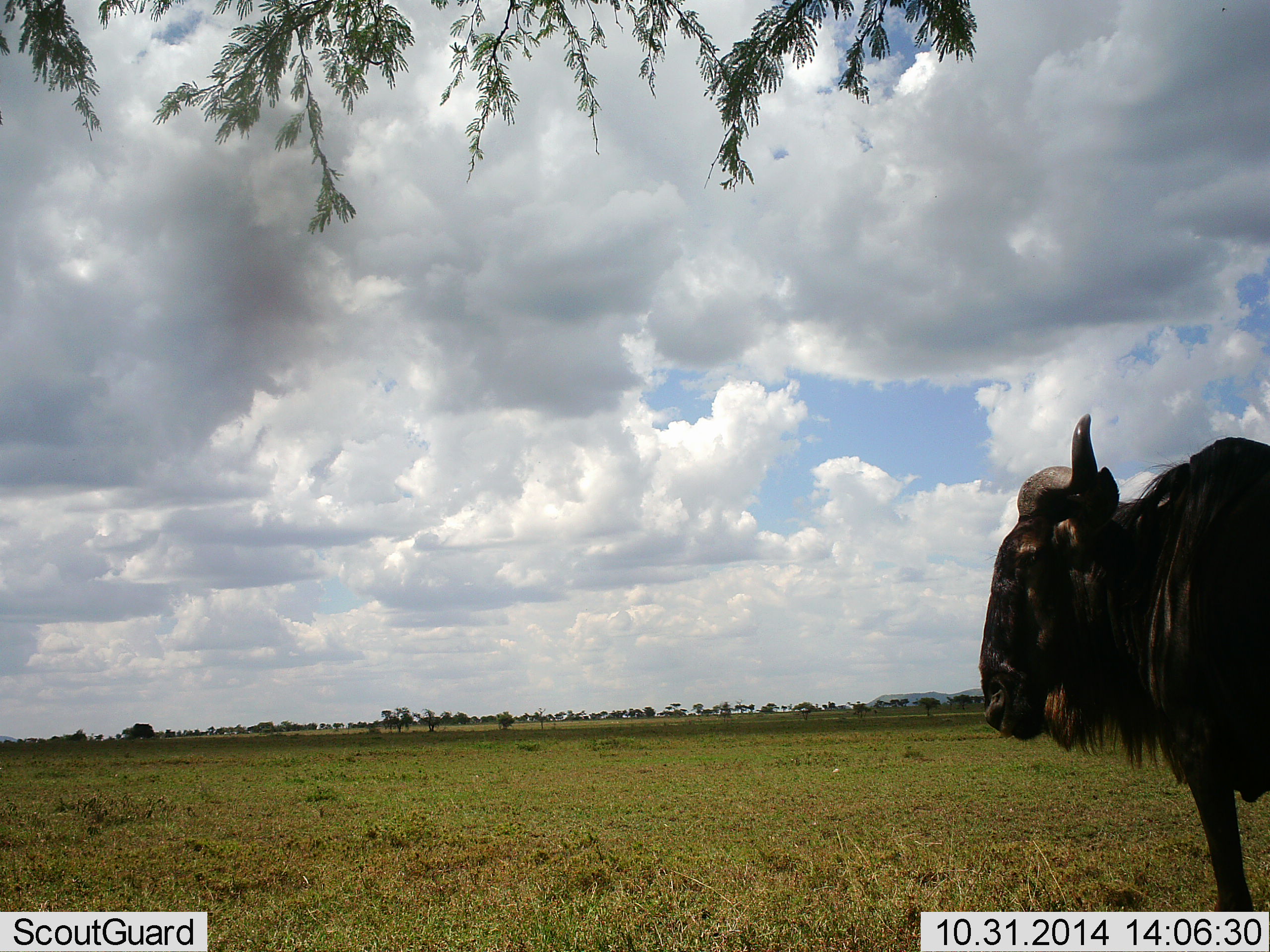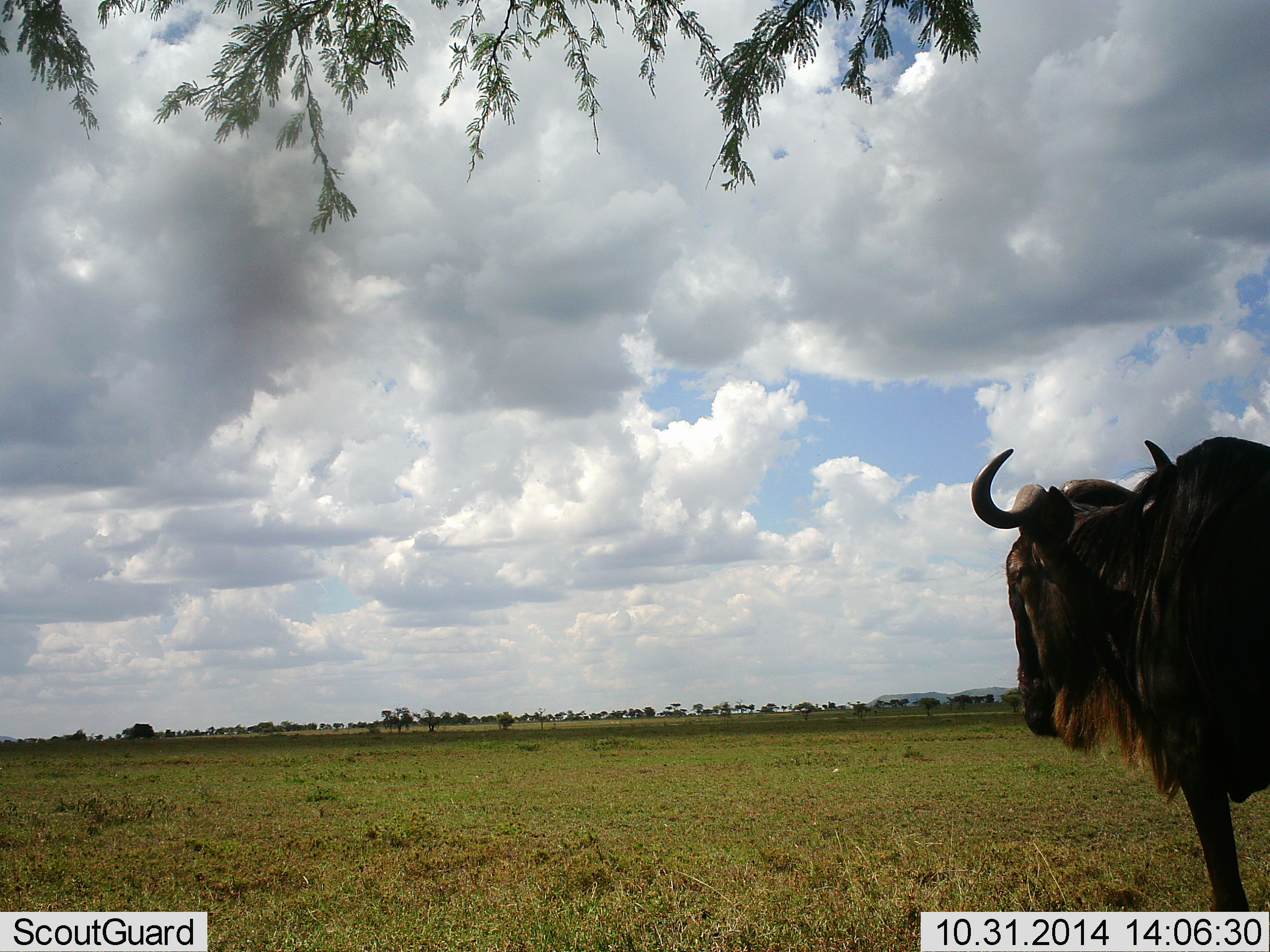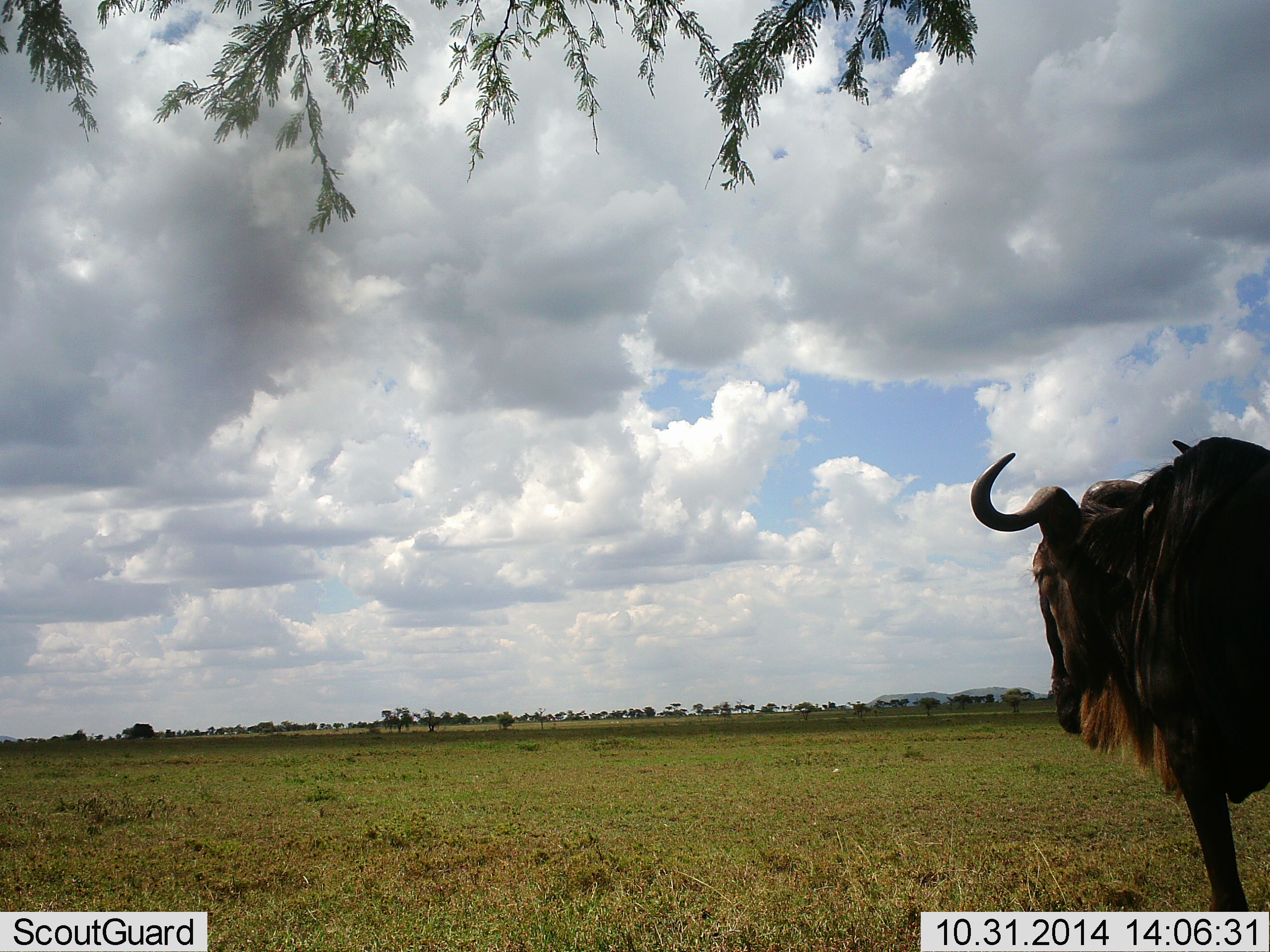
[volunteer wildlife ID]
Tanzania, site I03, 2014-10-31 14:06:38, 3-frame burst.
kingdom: Animalia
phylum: Chordata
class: Mammalia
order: Artiodactyla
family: Bovidae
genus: Connochaetes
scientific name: Connochaetes taurinus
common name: blue wildebeest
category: wildebeest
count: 1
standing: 100%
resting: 0%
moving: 0%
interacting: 0%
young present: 0%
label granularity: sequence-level